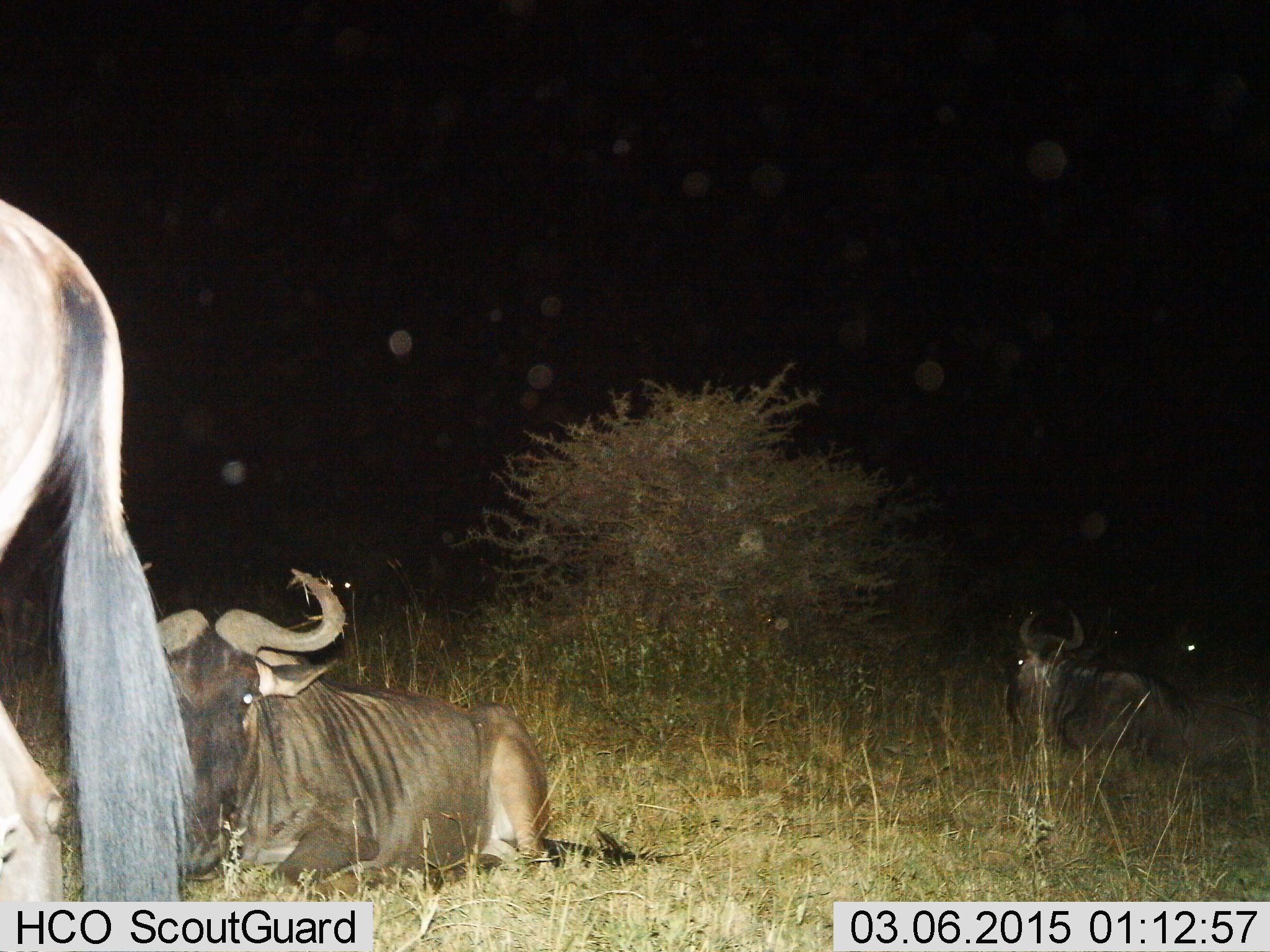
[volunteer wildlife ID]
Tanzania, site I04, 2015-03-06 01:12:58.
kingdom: Animalia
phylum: Chordata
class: Mammalia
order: Artiodactyla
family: Bovidae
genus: Connochaetes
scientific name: Connochaetes taurinus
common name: blue wildebeest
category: wildebeest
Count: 5.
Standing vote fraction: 90%.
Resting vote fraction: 100%.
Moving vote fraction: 0%.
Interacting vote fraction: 0%.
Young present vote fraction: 0%.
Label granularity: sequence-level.